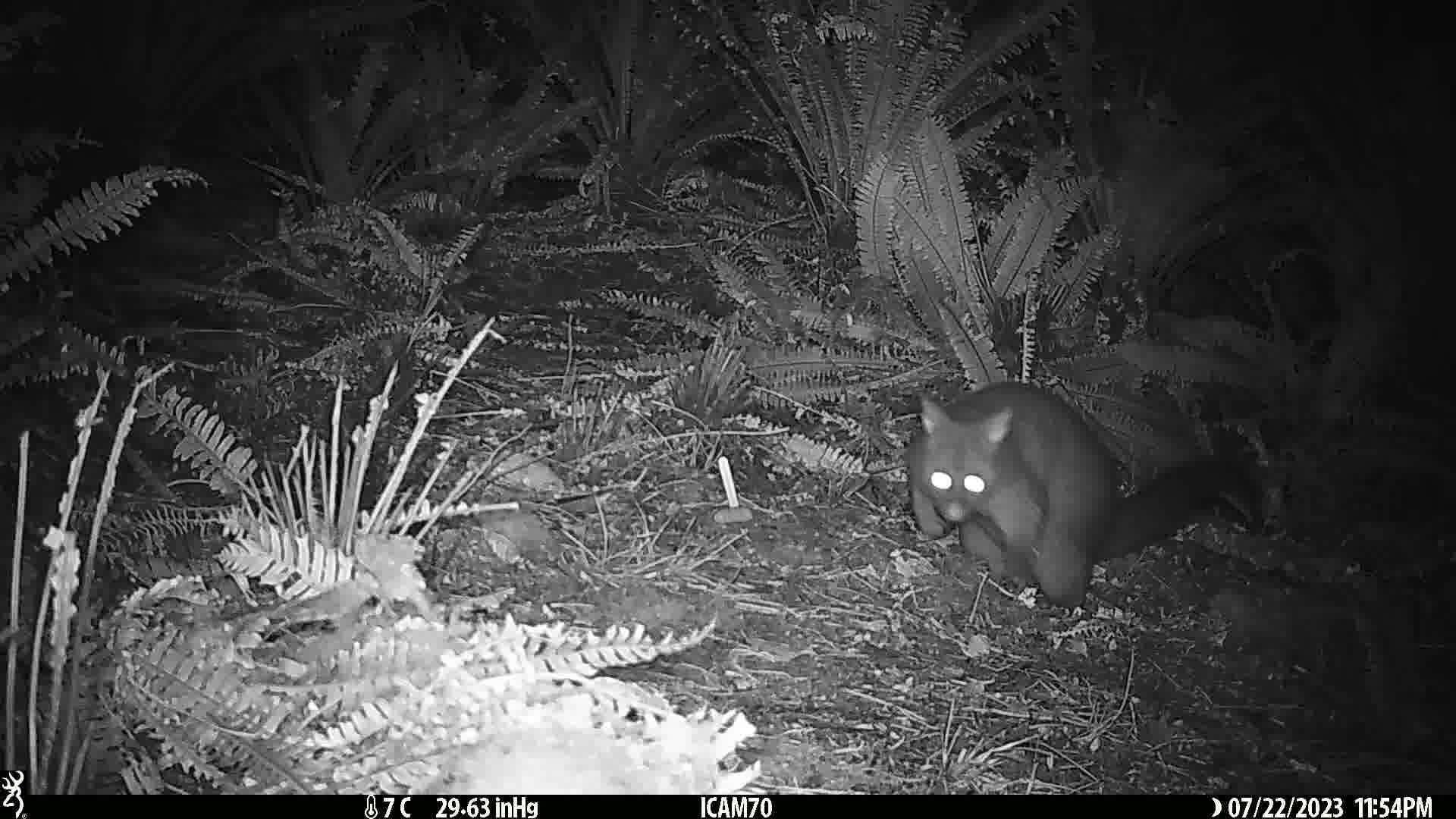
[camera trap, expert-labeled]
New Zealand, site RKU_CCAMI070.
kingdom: Animalia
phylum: Chordata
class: Mammalia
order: Diprotodontia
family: Phalangeridae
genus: Trichosurus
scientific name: Trichosurus vulpecula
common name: common brushtail possum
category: possum